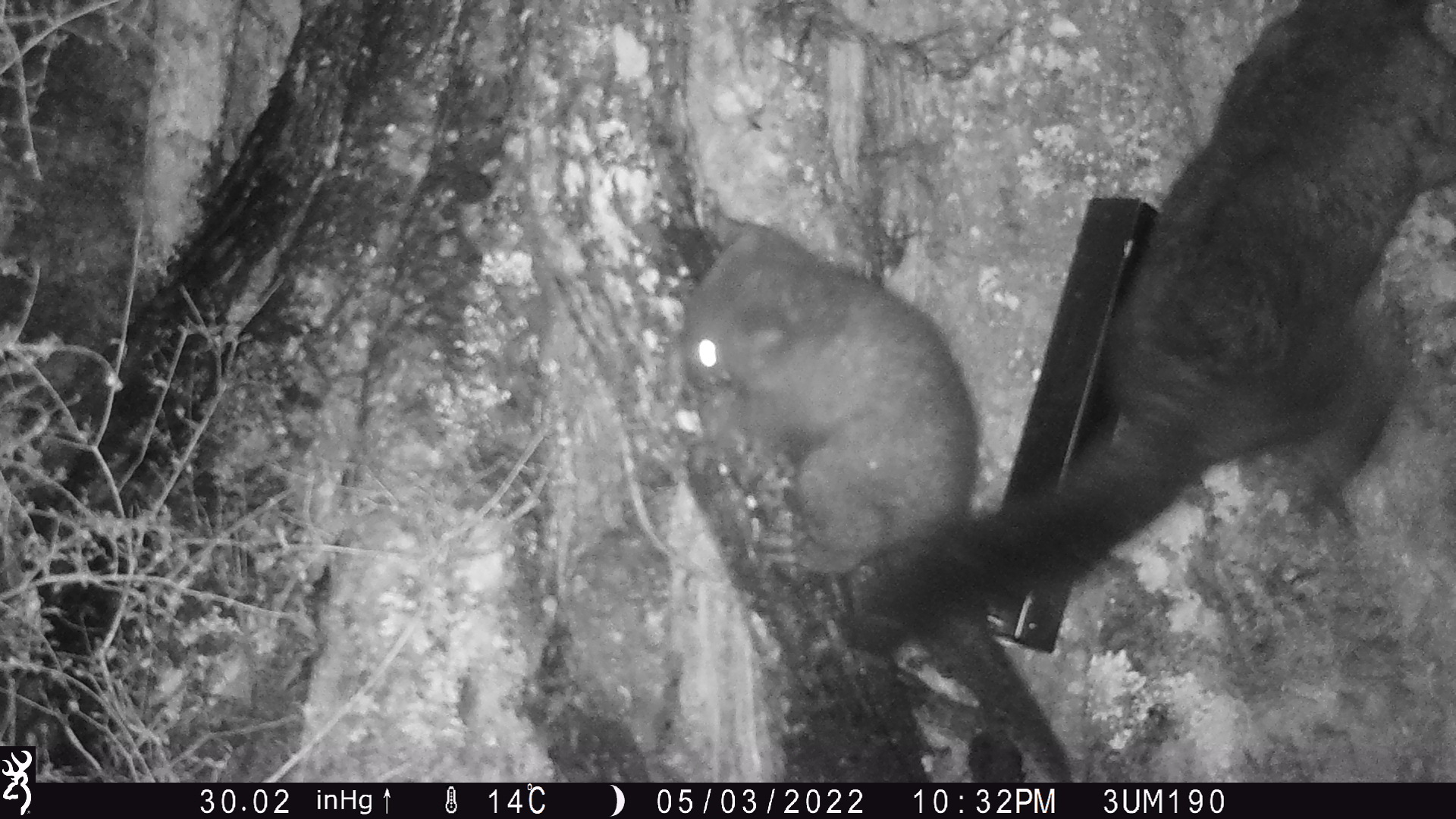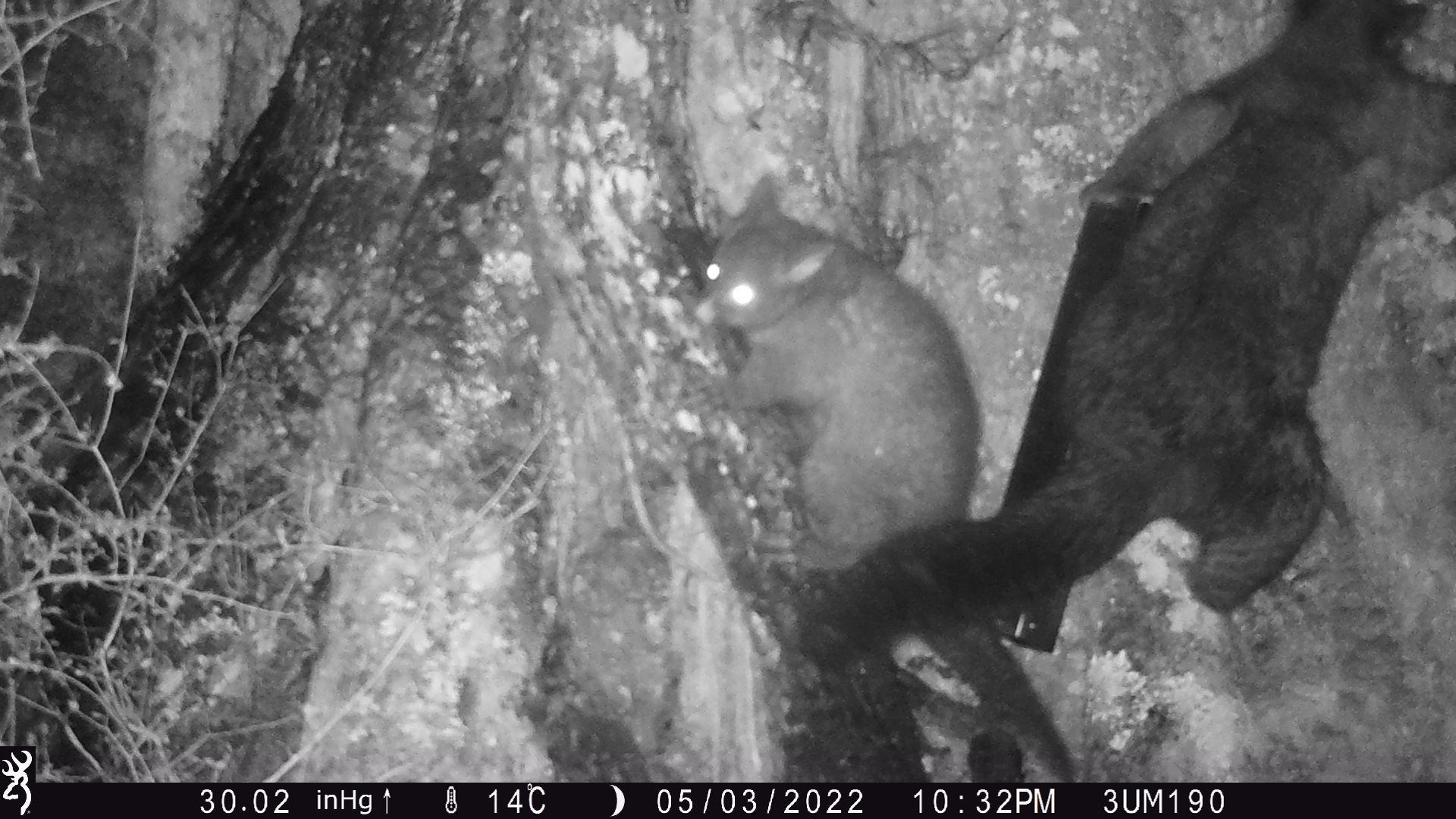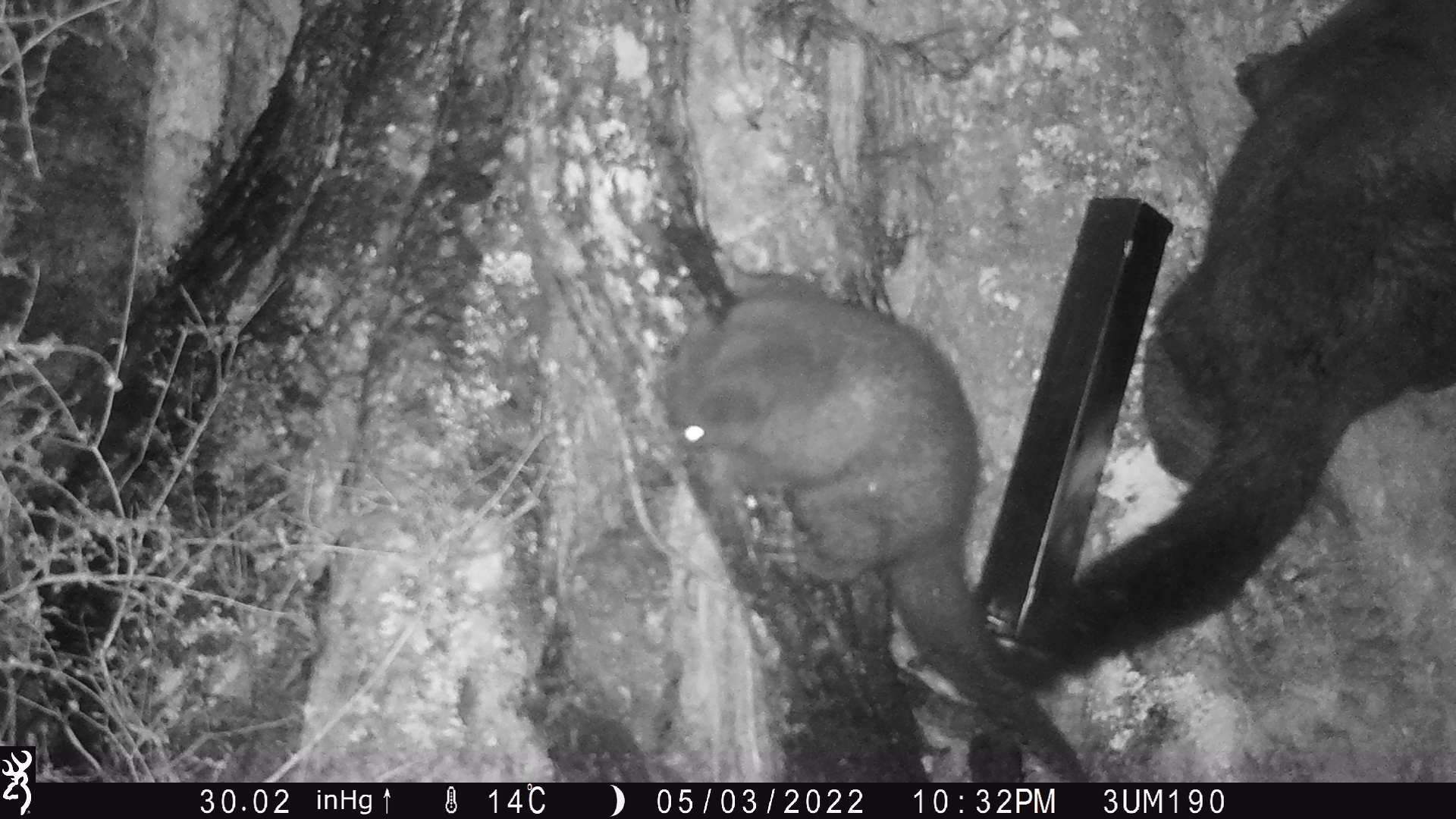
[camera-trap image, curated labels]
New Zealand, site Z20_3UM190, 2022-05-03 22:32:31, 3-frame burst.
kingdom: Animalia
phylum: Chordata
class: Mammalia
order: Diprotodontia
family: Phalangeridae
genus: Trichosurus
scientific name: Trichosurus vulpecula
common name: common brushtail possum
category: possum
Possum (common brushtail possum) (Trichosurus vulpecula).